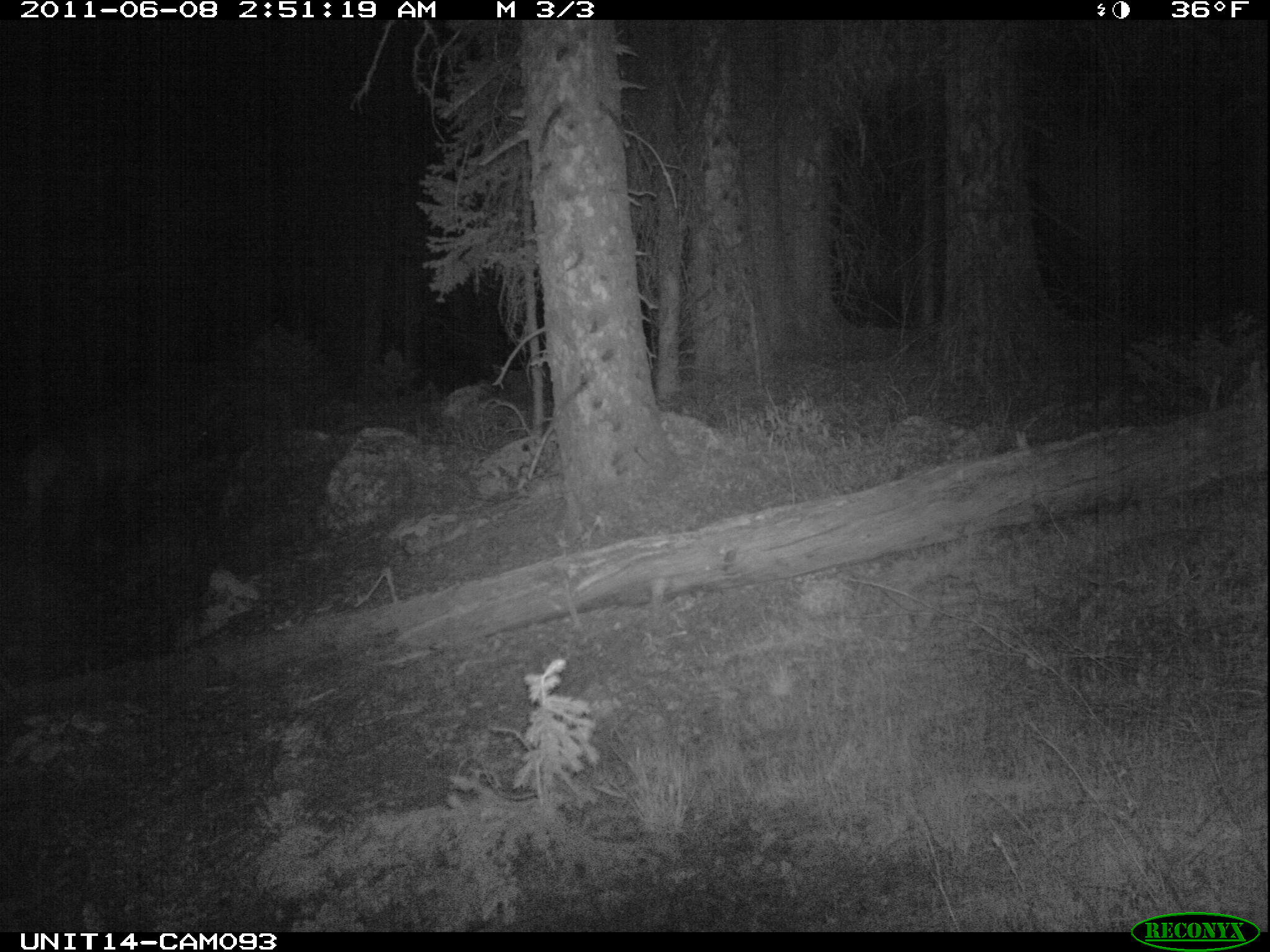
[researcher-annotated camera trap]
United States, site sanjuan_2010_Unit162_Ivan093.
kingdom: Animalia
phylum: Chordata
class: Mammalia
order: Artiodactyla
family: Cervidae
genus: Cervus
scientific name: Cervus elaphus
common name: red deer